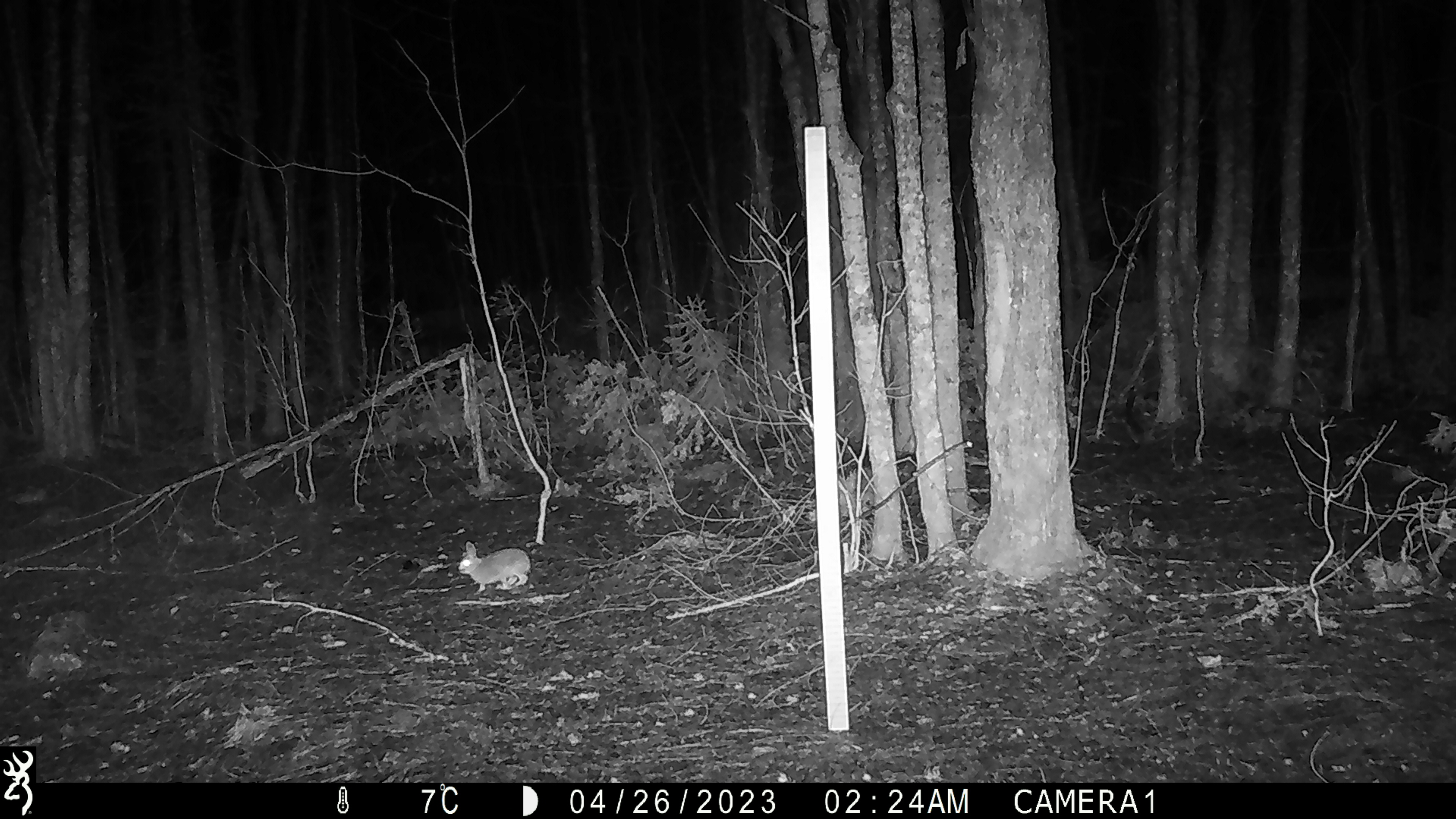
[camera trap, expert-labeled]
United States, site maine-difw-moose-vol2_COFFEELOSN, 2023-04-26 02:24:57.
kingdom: Animalia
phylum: Chordata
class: Mammalia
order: Lagomorpha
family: Leporidae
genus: Lepus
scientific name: Lepus americanus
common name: snowshoe hare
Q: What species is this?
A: Snowshoe hare (Lepus americanus).